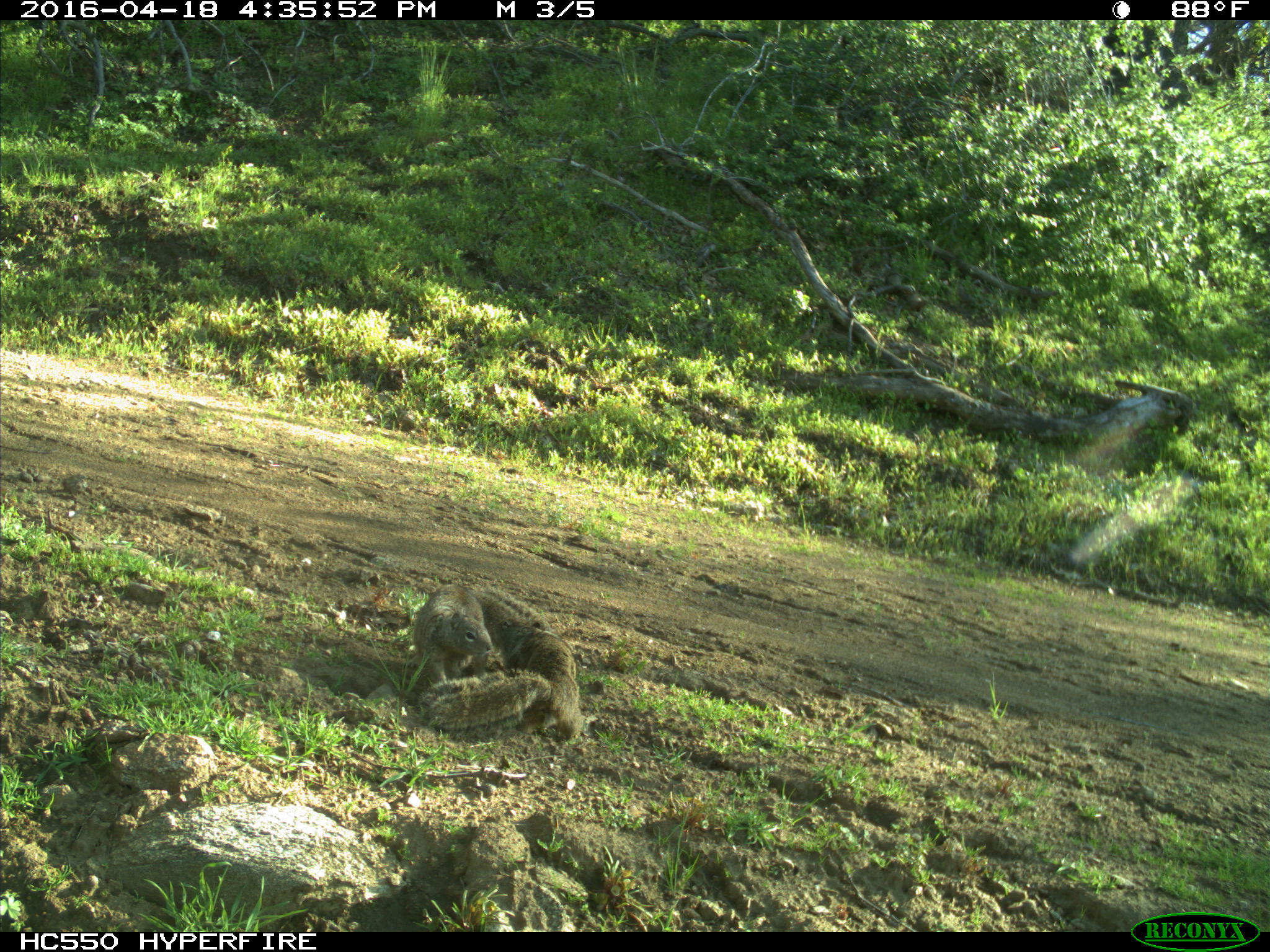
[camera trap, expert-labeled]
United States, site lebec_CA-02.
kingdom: Animalia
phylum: Chordata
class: Mammalia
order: Rodentia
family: Sciuridae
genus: Otospermophilus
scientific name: Otospermophilus beecheyi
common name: california ground squirrel